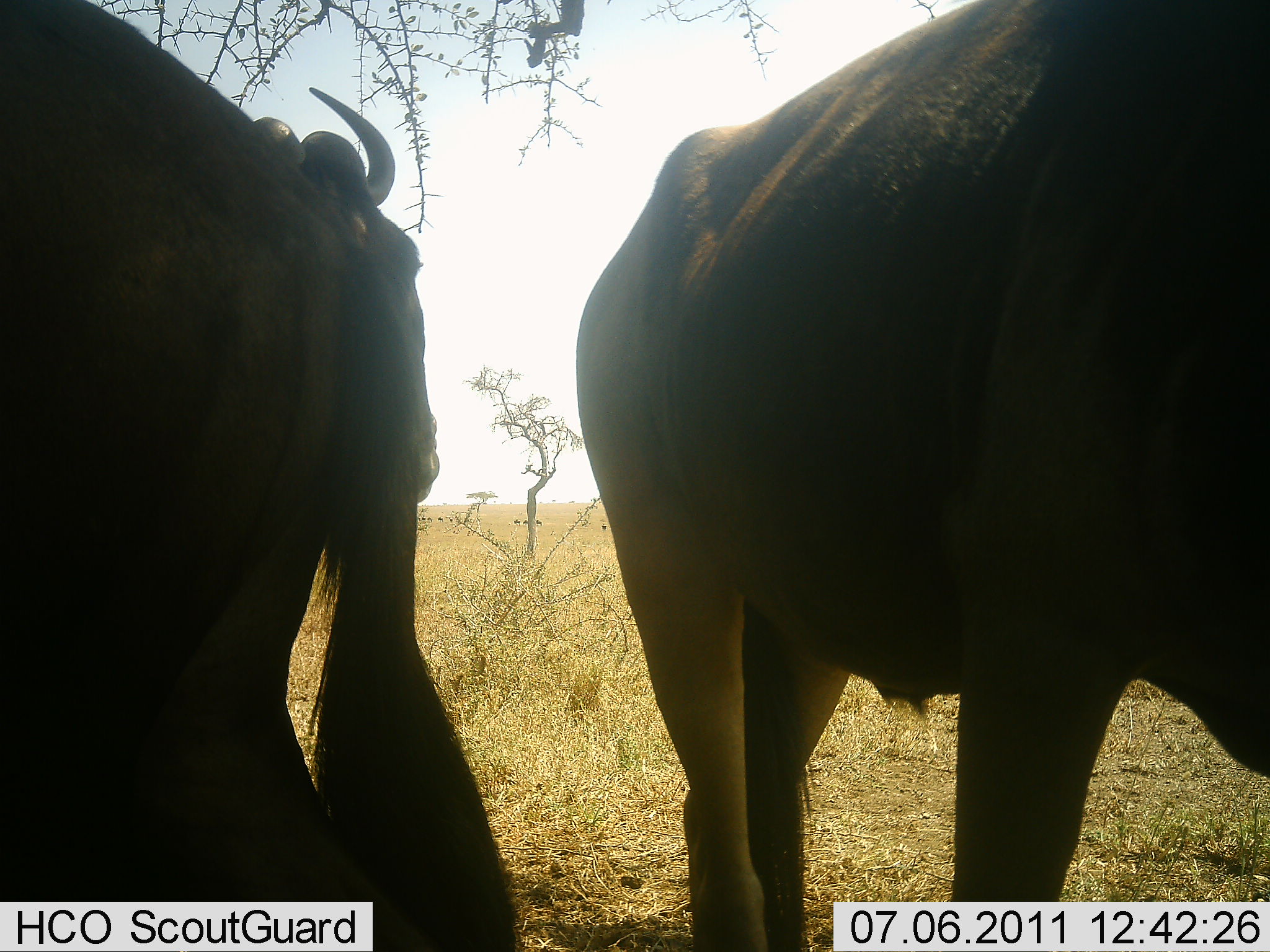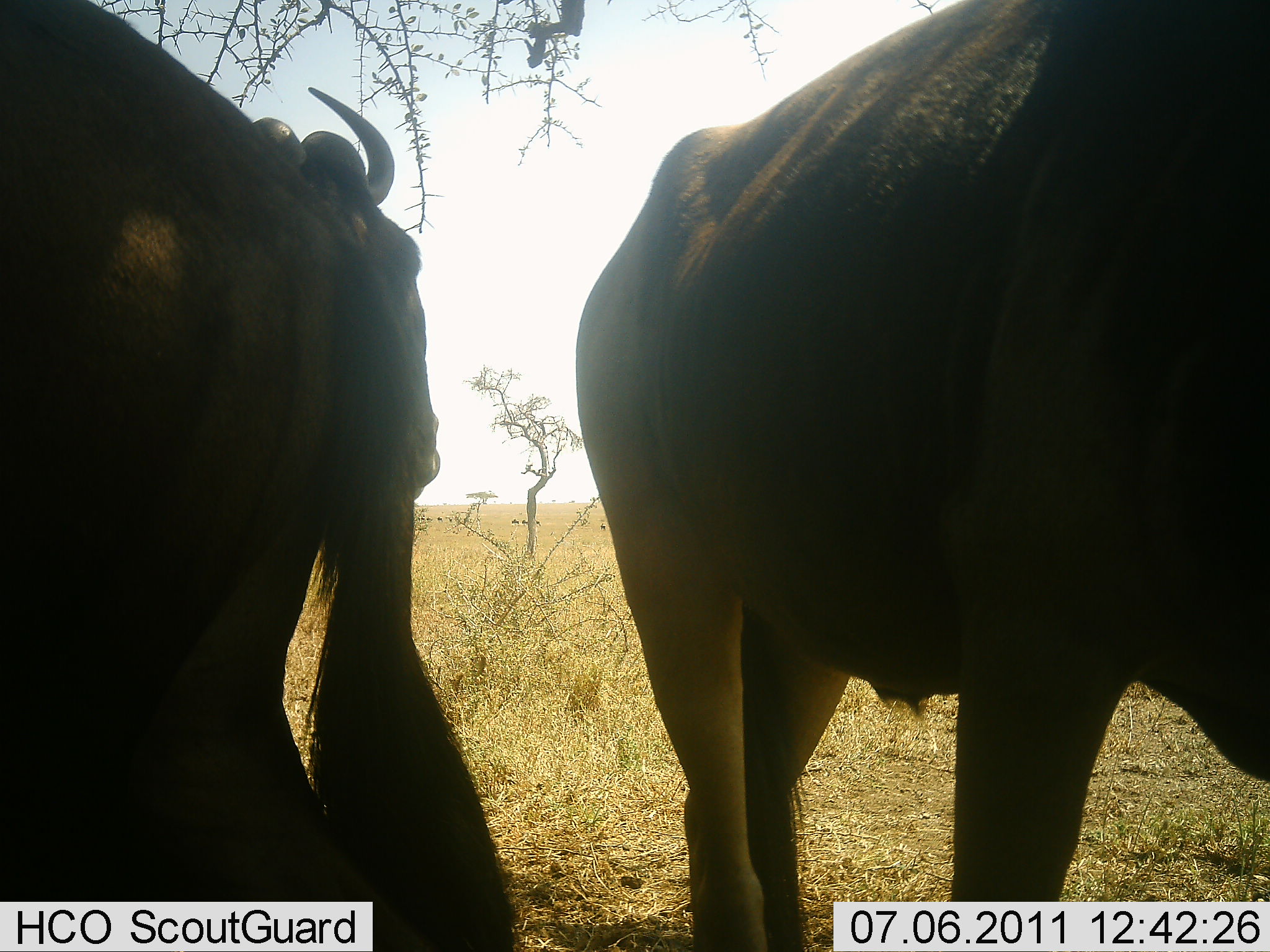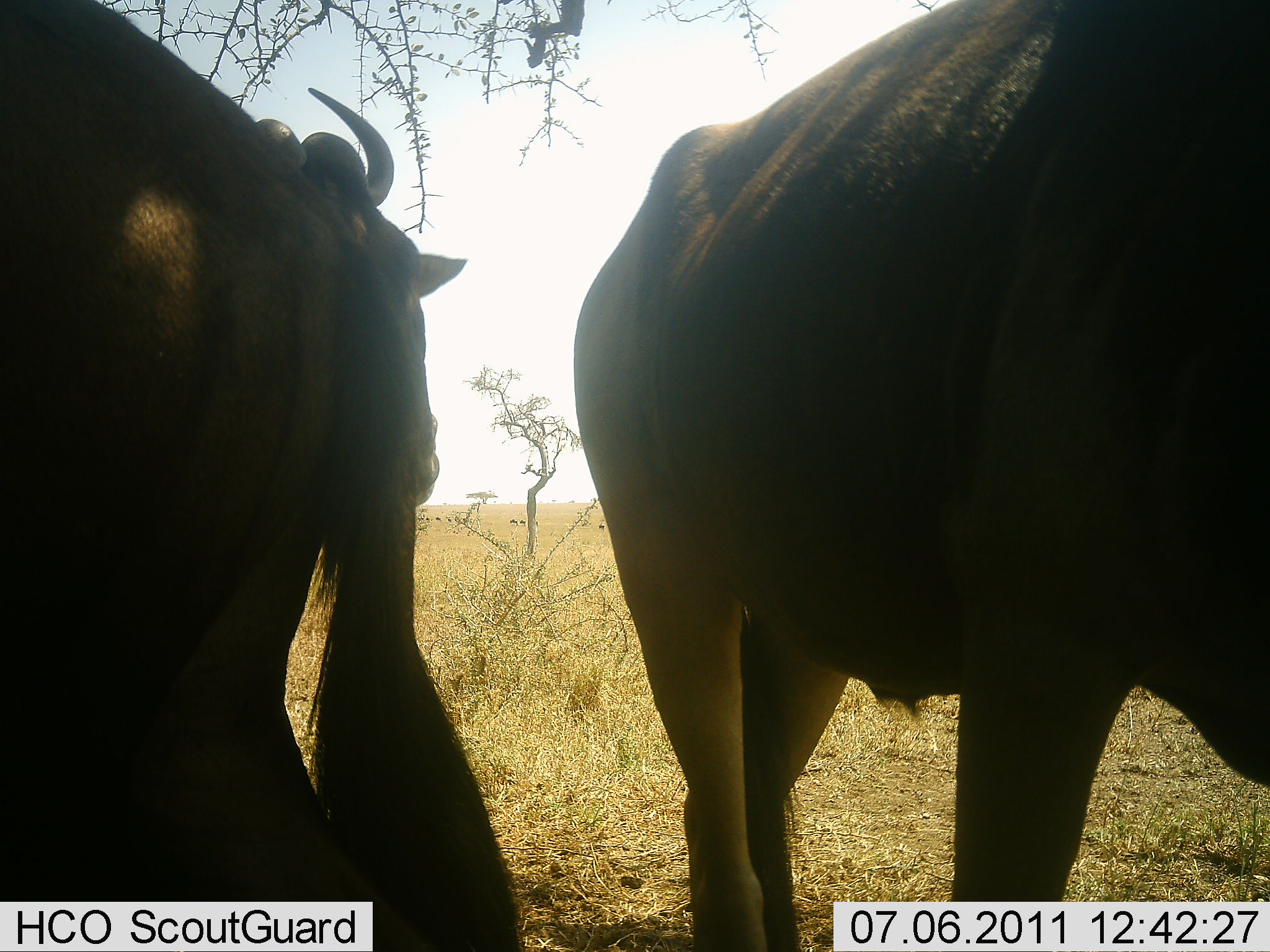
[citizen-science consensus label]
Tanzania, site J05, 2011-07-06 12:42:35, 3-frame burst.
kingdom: Animalia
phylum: Chordata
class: Mammalia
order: Artiodactyla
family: Bovidae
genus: Connochaetes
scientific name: Connochaetes taurinus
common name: blue wildebeest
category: wildebeest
Wildebeest (blue wildebeest) (Connochaetes taurinus), count 3. Behavior (volunteer vote fractions): standing 93%, resting 7%, moving 7%, interacting 0%. Young present (vote fraction): 0%. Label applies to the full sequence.